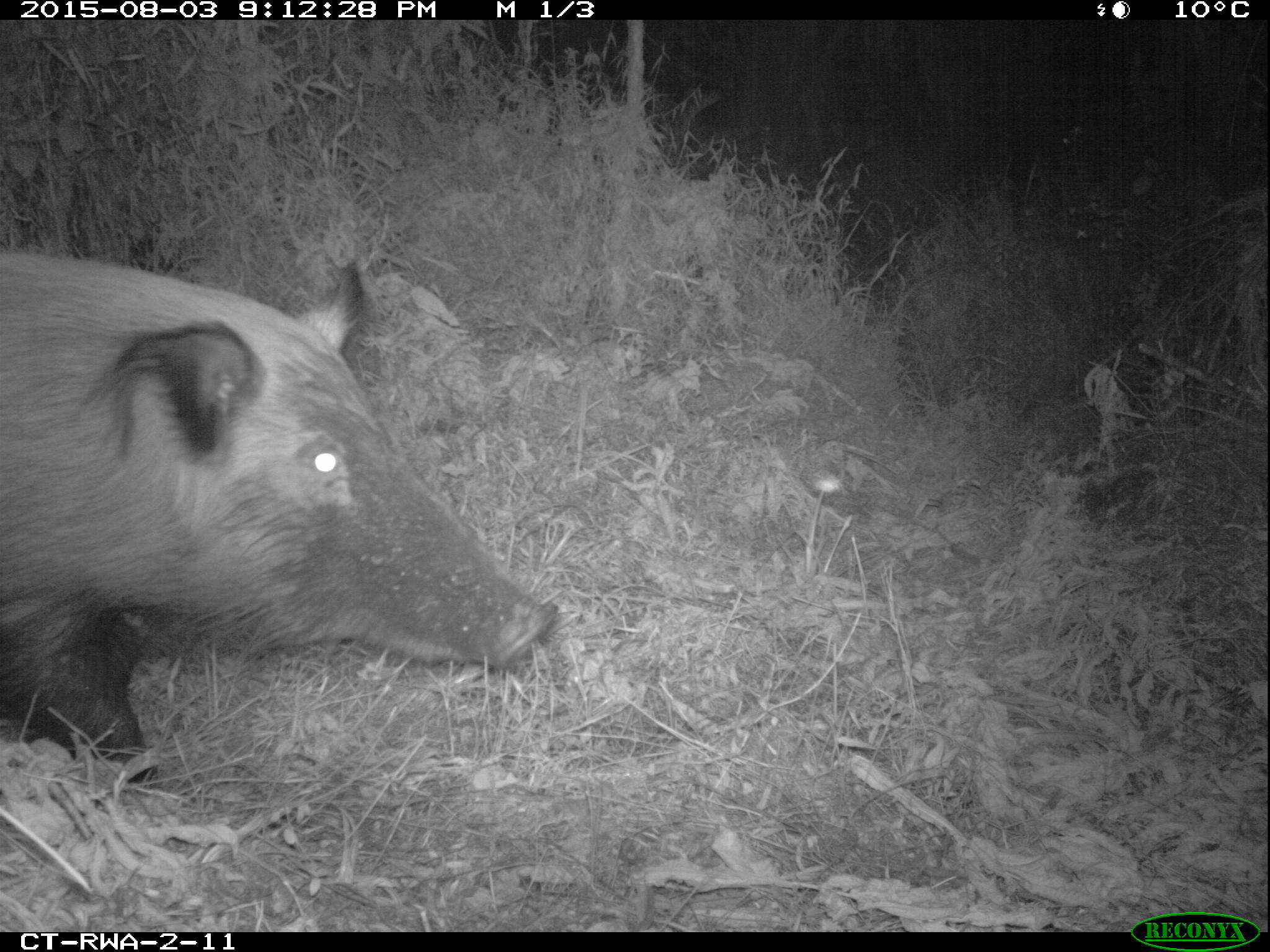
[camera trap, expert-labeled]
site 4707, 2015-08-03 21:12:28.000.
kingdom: Animalia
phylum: Chordata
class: Mammalia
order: Artiodactyla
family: Suidae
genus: Potamochoerus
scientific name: Potamochoerus larvatus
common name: bushpig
Potamochoerus larvatus (bushpig), count 1.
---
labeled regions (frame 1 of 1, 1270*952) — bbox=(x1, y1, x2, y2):
potamochoerus larvatus: bbox=(0, 243, 559, 794)